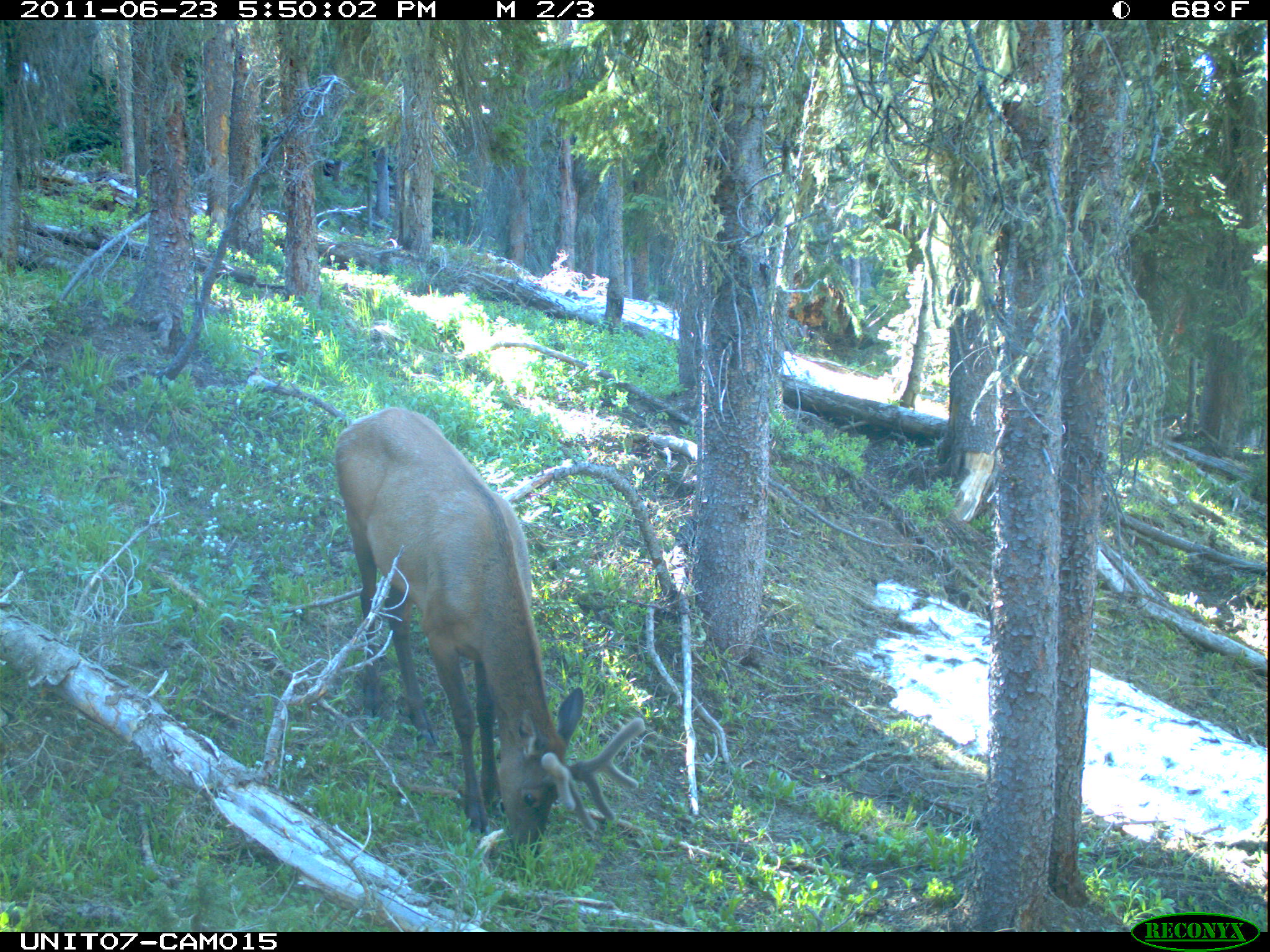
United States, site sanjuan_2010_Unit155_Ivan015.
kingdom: Animalia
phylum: Chordata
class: Mammalia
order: Artiodactyla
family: Cervidae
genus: Cervus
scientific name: Cervus elaphus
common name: red deer